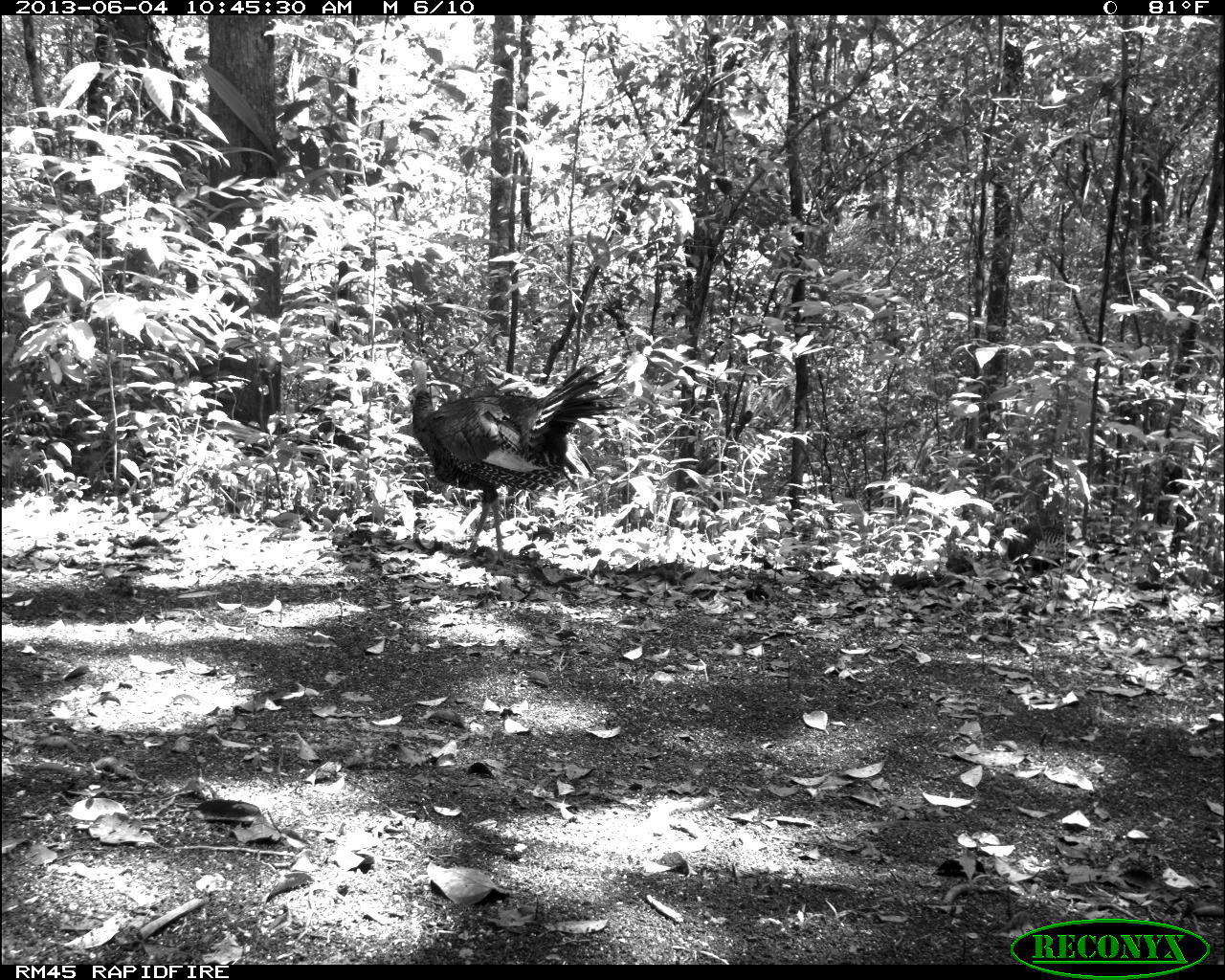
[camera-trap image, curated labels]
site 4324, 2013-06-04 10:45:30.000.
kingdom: Animalia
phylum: Chordata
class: Aves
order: Galliformes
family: Phasianidae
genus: Meleagris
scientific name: Meleagris ocellata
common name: ocellated turkey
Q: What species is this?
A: Meleagris ocellata (ocellated turkey).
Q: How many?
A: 1.